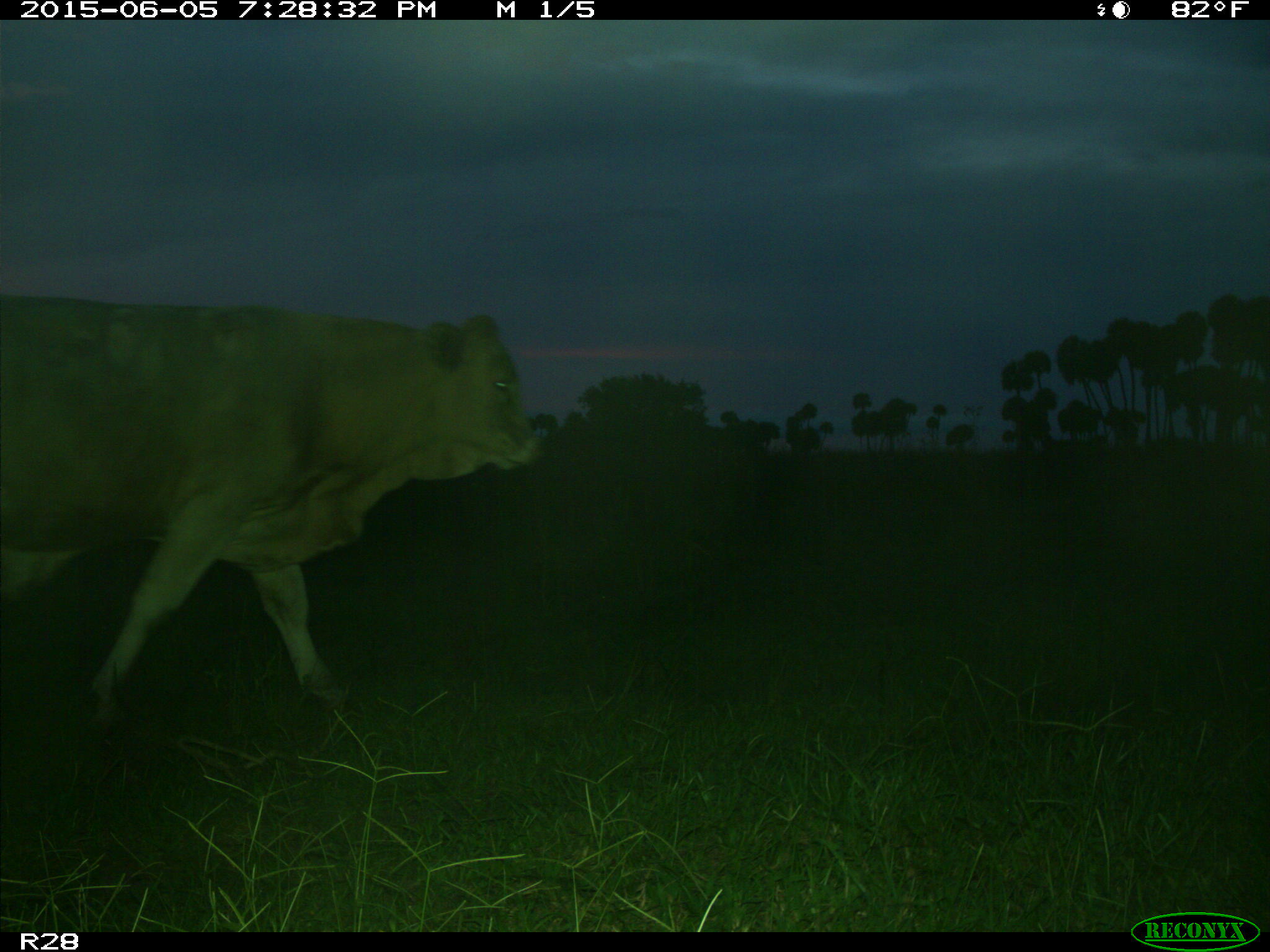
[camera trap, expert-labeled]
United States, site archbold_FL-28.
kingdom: Animalia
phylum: Chordata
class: Mammalia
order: Artiodactyla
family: Bovidae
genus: Bos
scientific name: Bos taurus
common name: domestic cow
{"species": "Bos taurus (domestic cow)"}